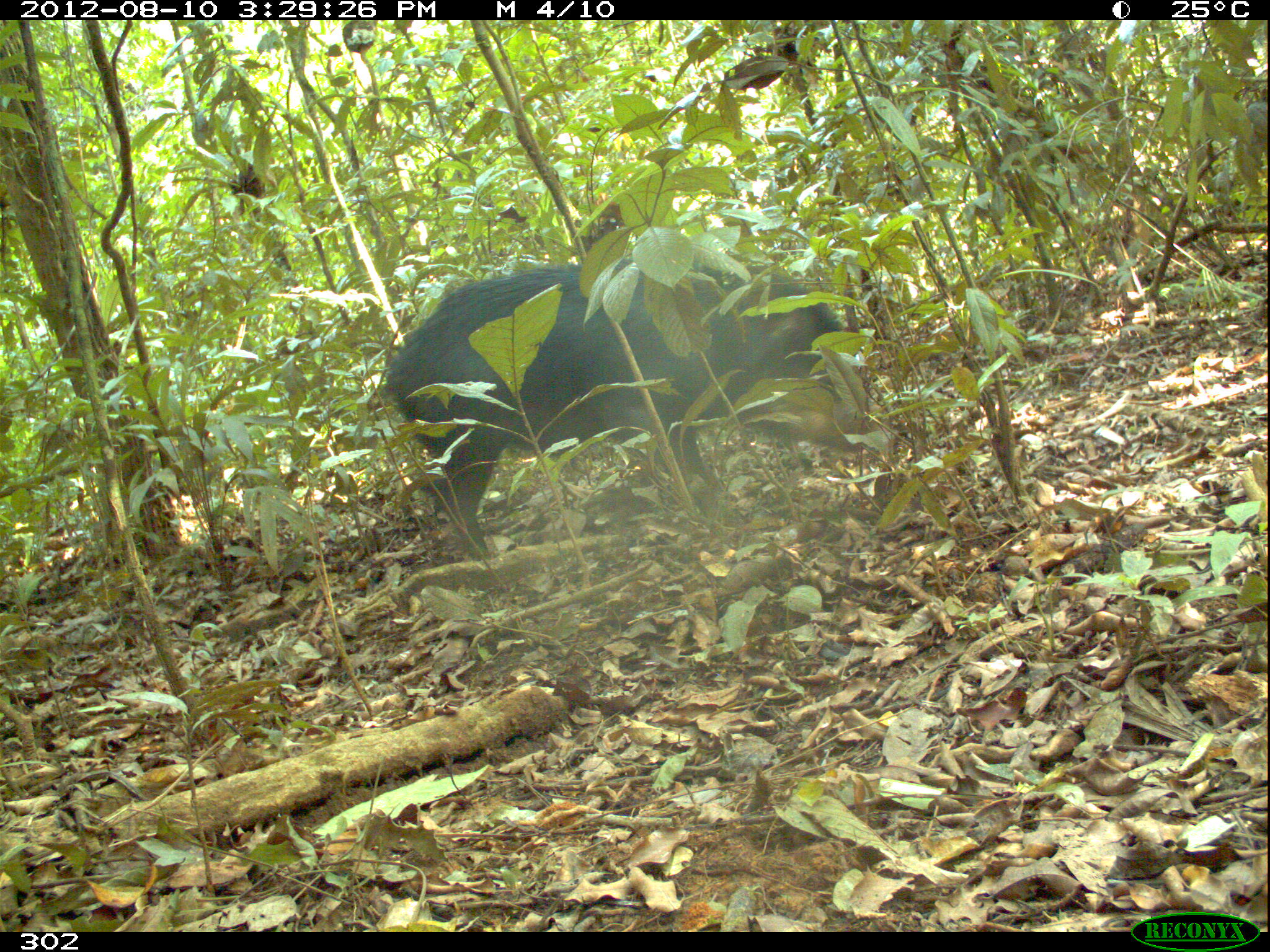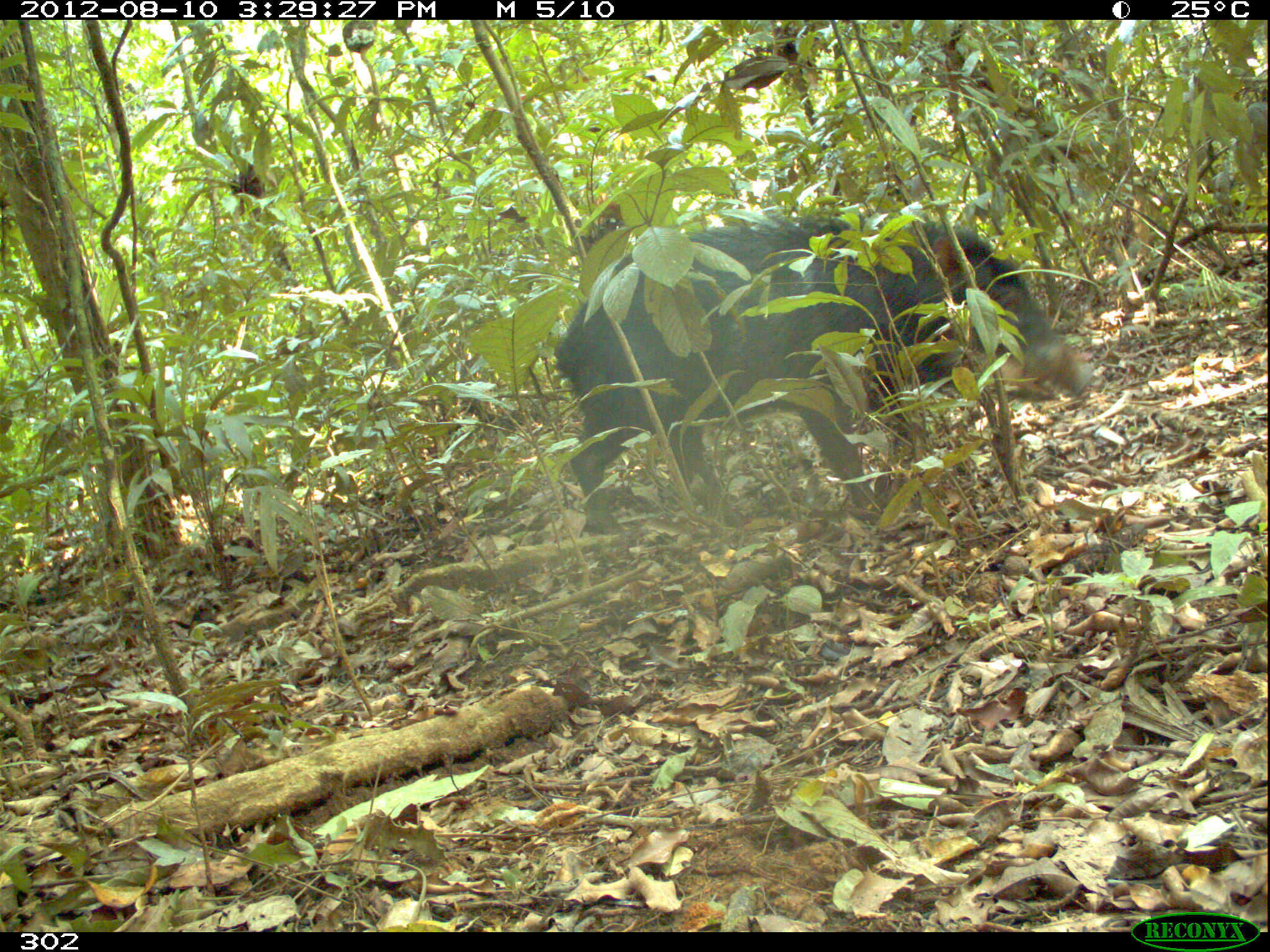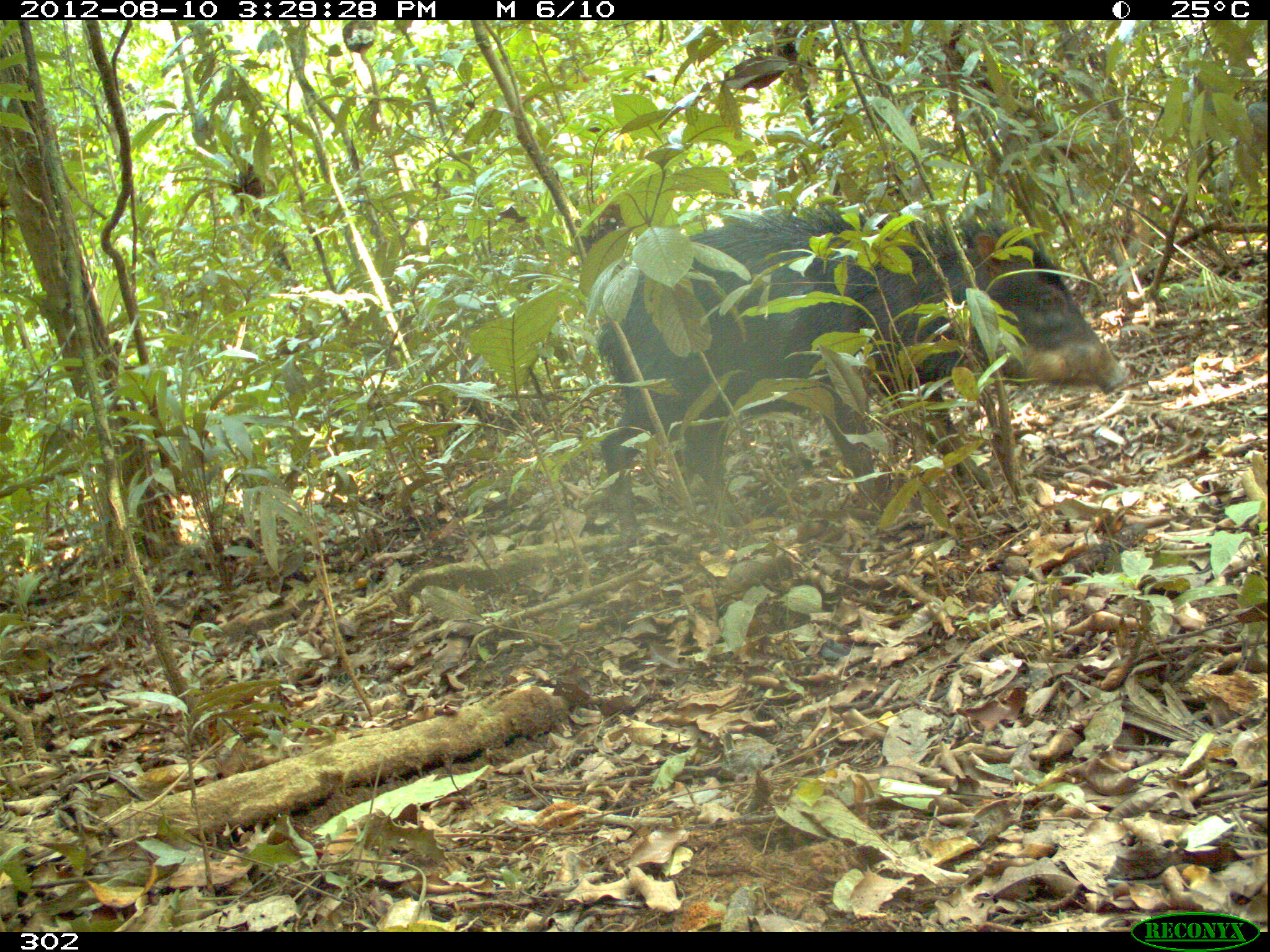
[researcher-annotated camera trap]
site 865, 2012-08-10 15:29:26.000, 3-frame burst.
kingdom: Animalia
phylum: Chordata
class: Mammalia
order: Artiodactyla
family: Tayassuidae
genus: Tayassu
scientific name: Tayassu pecari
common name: white-lipped peccary